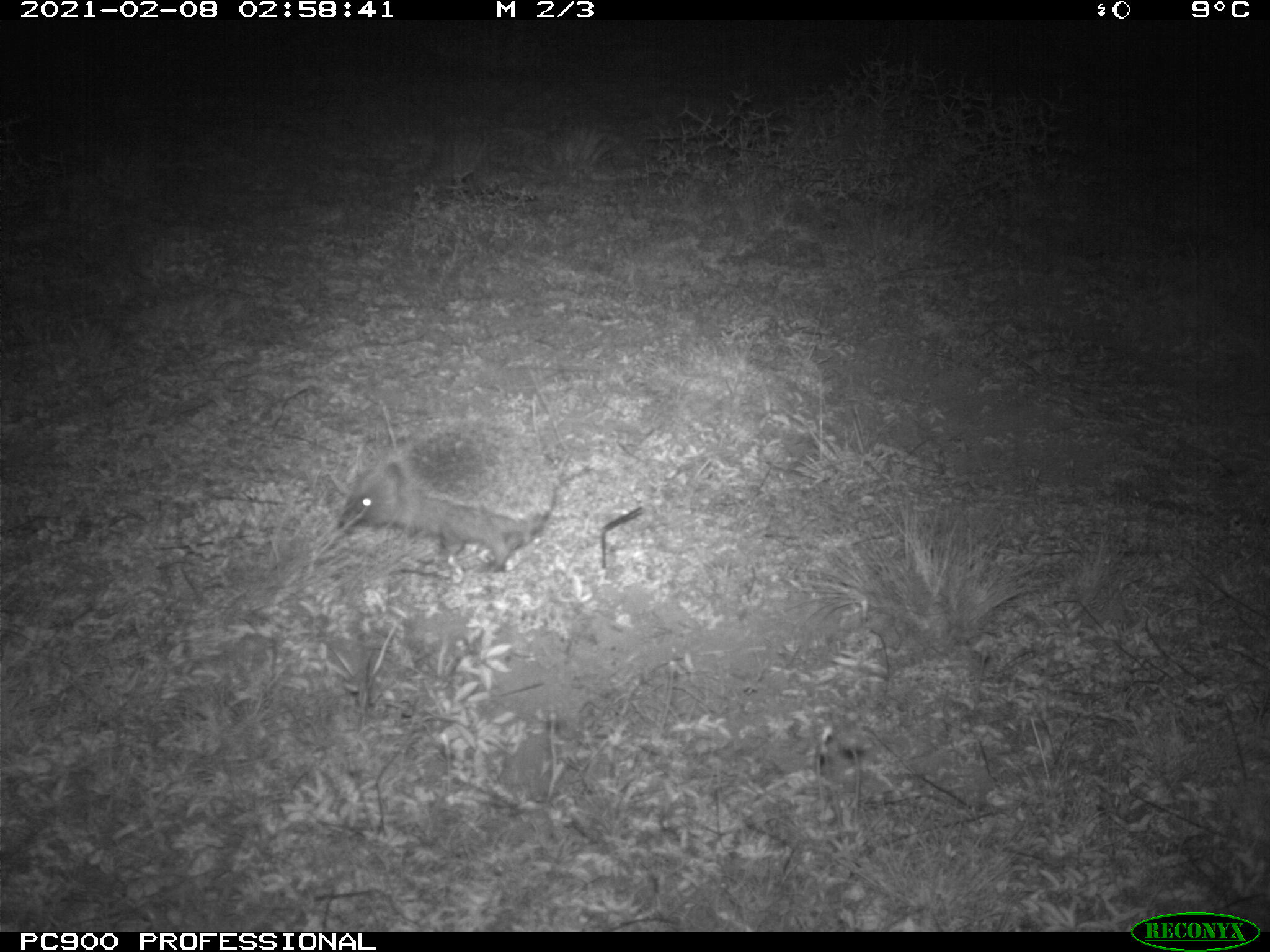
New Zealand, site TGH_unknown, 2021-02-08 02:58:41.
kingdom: Animalia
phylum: Chordata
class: Mammalia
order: Eulipotyphla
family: Erinaceidae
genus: Erinaceus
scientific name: Erinaceus europaeus europaeus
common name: european hedgehog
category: hedgehog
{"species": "hedgehog (european hedgehog) (Erinaceus europaeus europaeus)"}